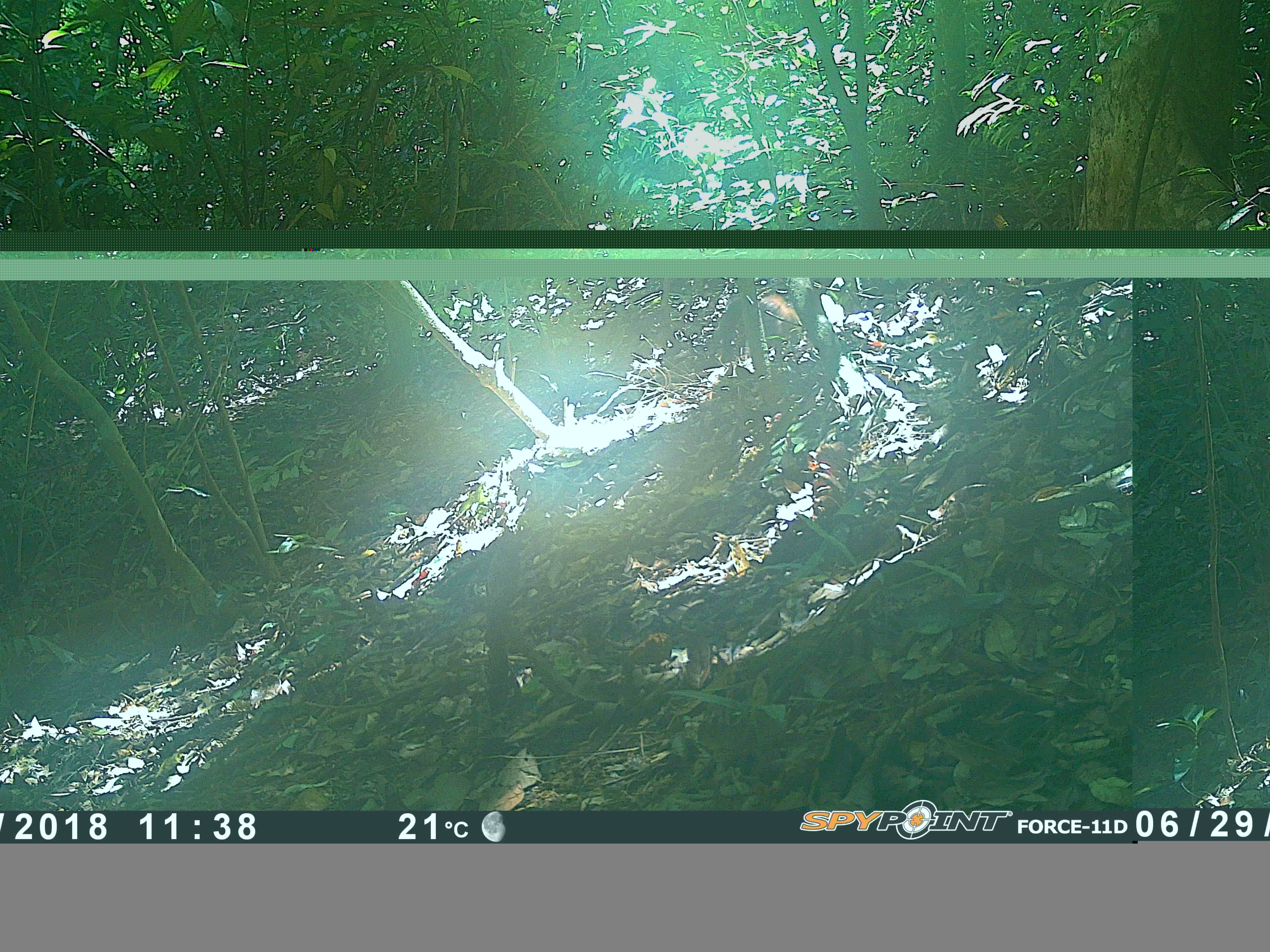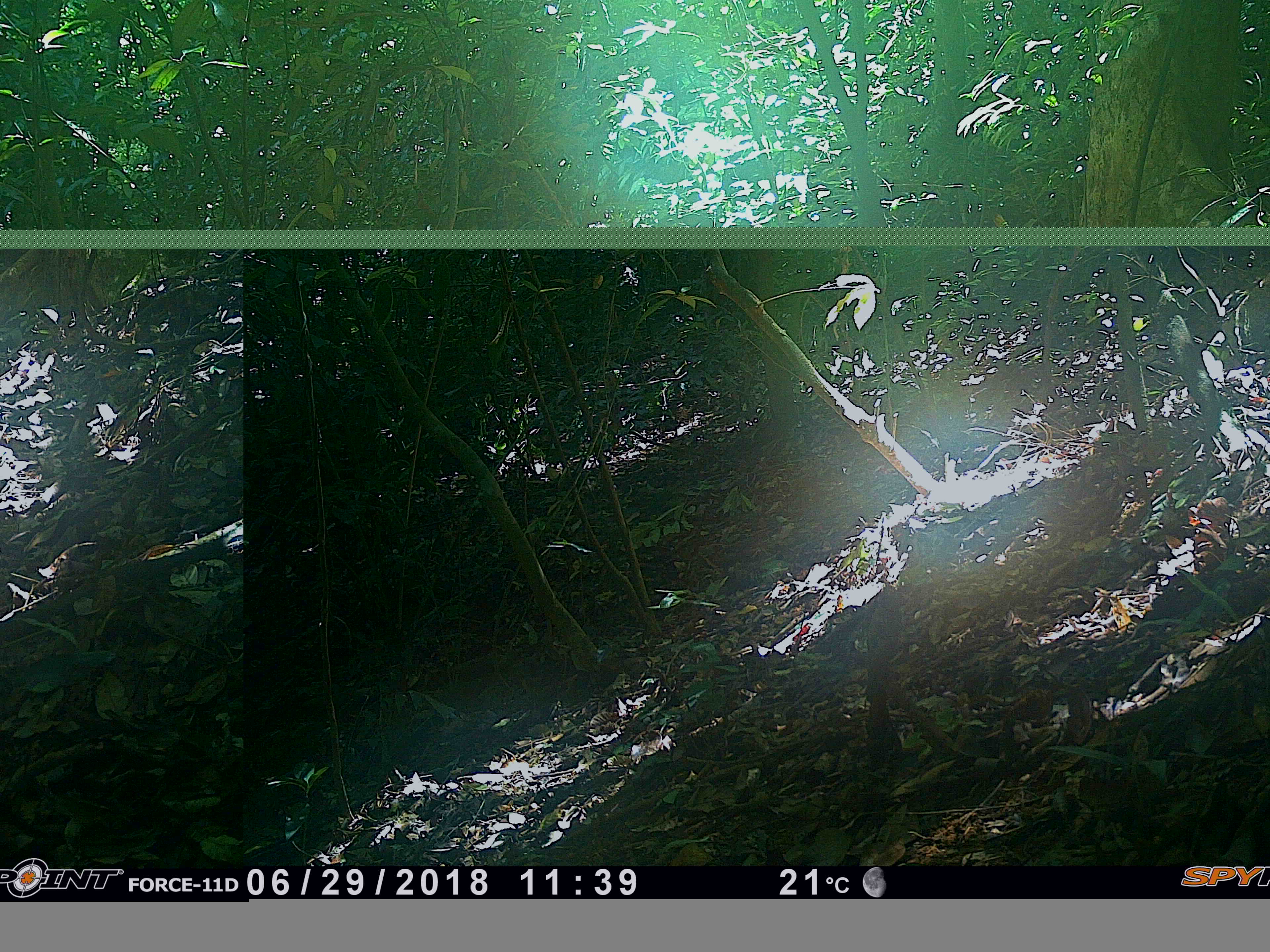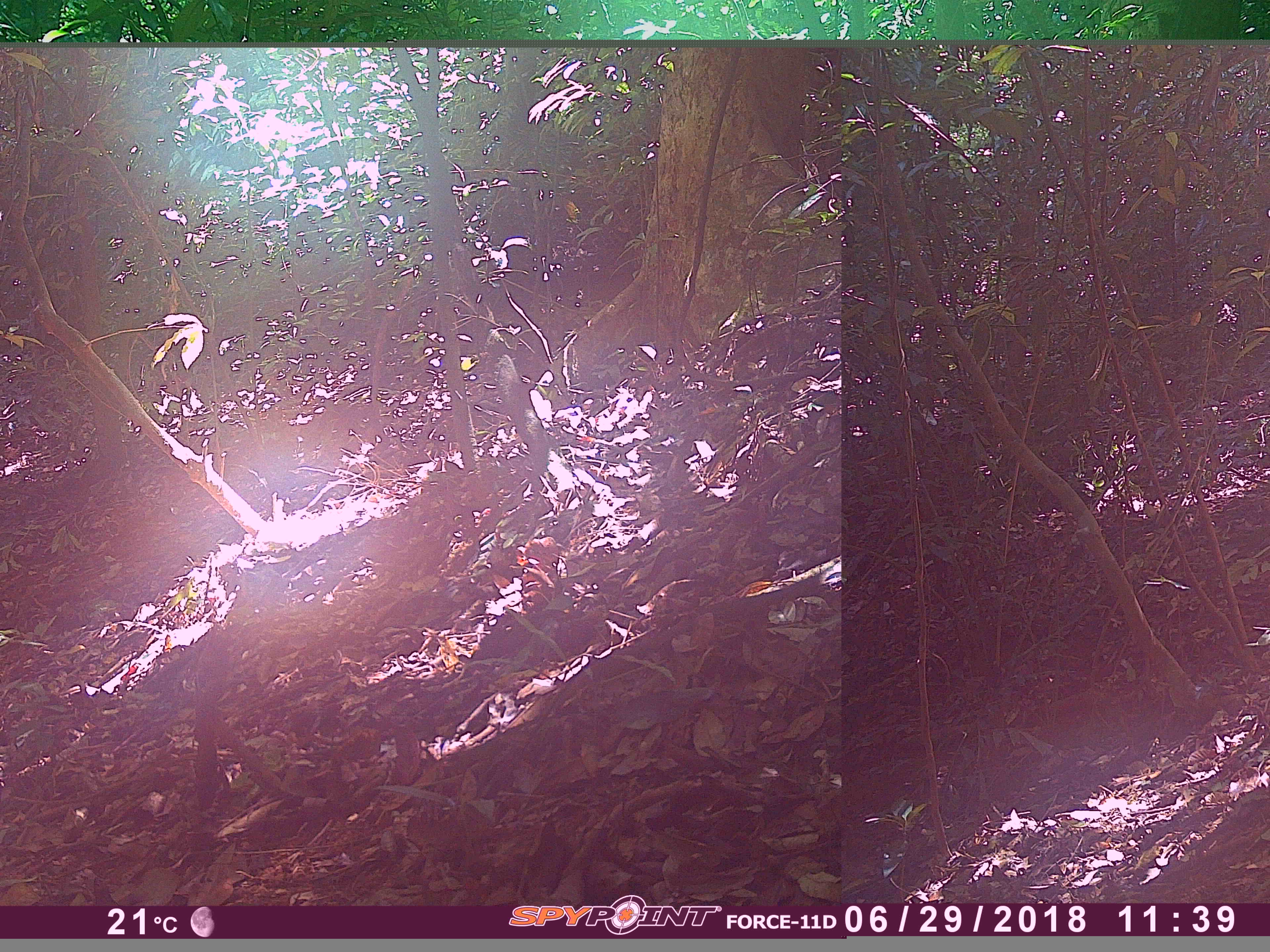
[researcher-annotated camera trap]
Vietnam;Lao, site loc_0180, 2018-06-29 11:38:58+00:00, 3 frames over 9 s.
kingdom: Animalia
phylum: Chordata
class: Mammalia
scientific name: Mammalia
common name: mammal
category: unidentified small mammal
Unidentified small mammal (mammal) (Mammalia). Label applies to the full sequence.